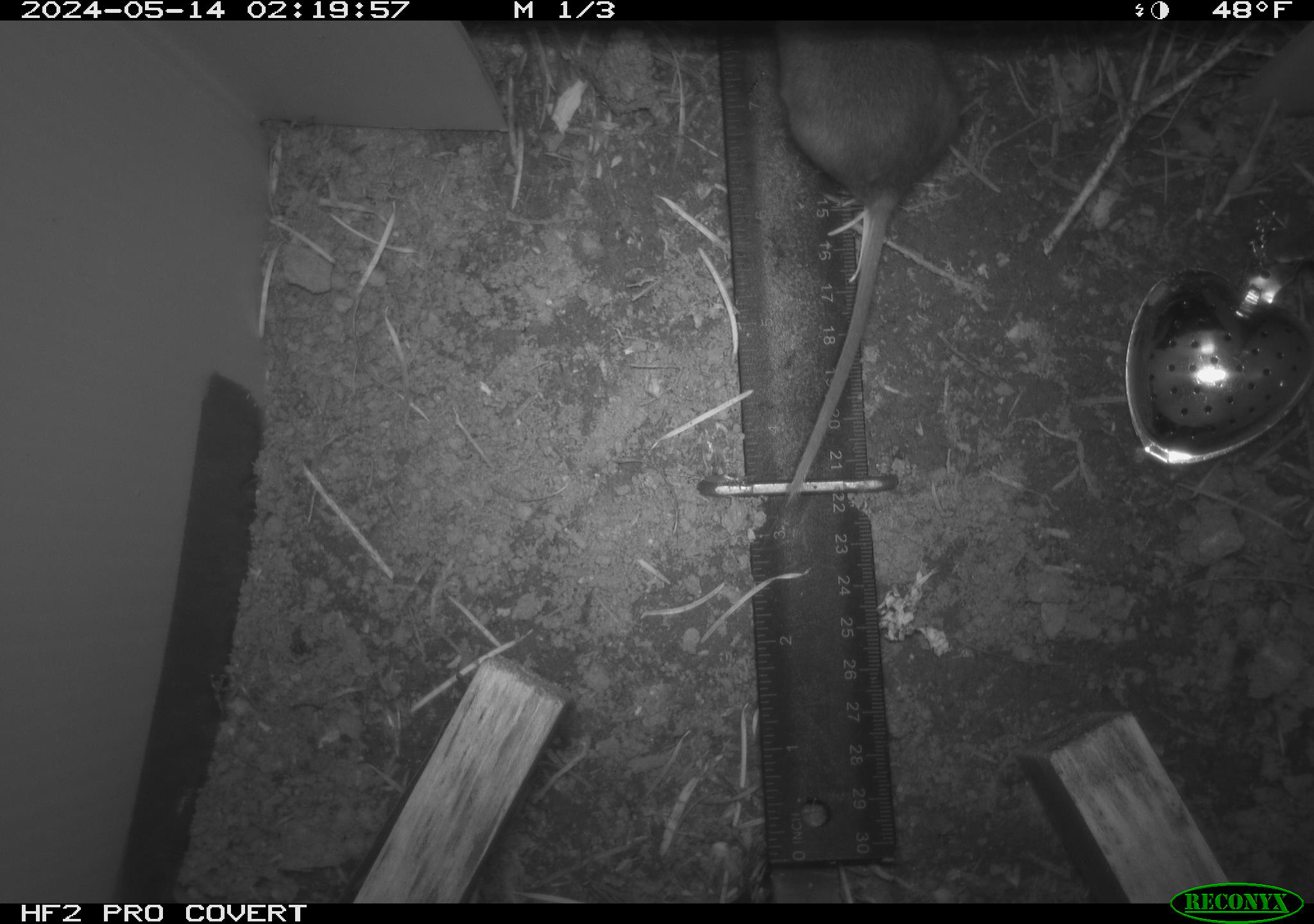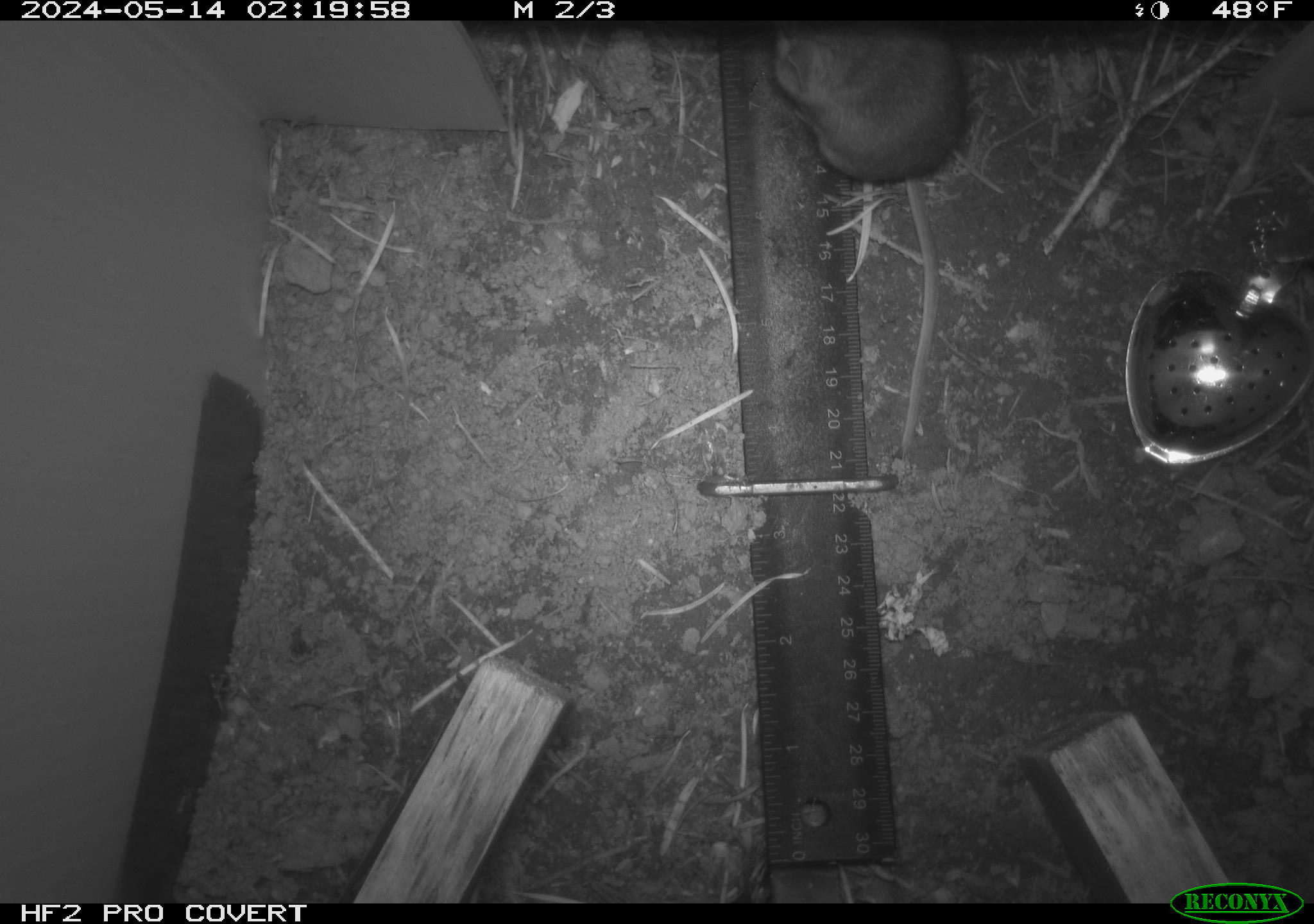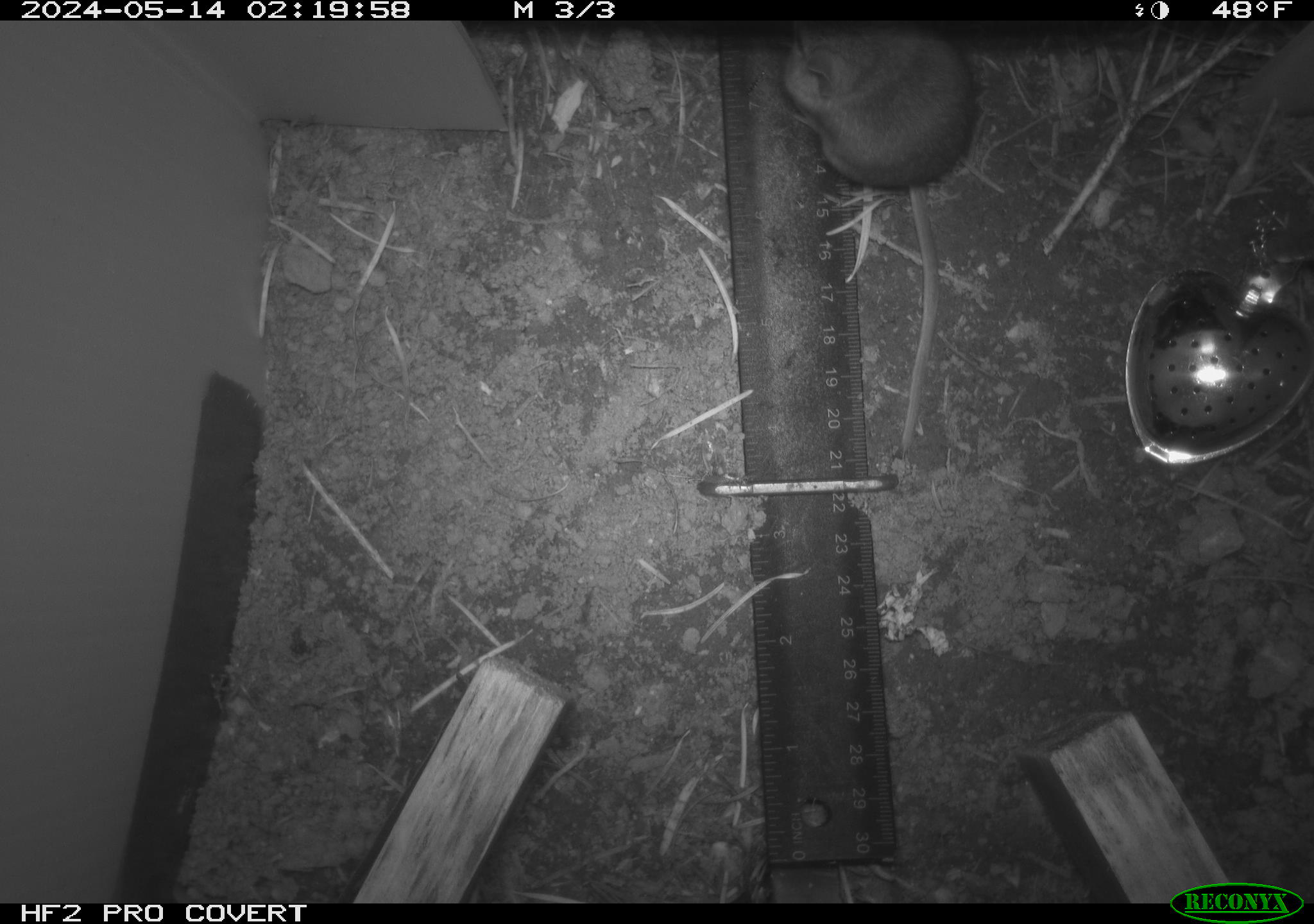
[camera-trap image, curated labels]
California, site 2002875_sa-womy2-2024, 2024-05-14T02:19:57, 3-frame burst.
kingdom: Animalia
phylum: Chordata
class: Mammalia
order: Rodentia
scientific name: Rodentia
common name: mouse species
Mouse species (Rodentia).